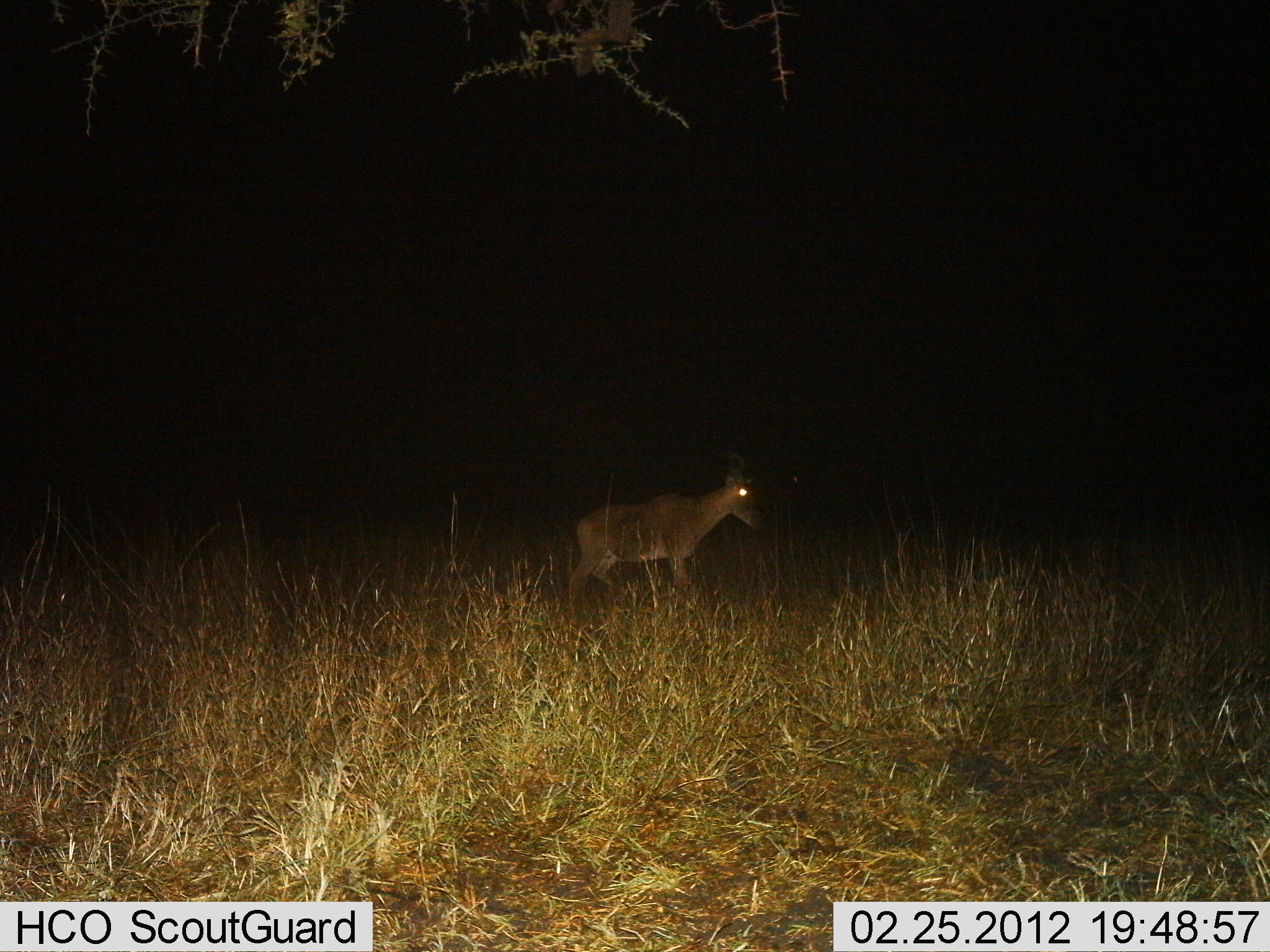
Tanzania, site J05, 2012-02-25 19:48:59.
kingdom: Animalia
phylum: Chordata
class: Mammalia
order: Artiodactyla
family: Bovidae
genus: Alcelaphus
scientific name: Alcelaphus buselaphus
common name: hartebeest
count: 1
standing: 27%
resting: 0%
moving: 73%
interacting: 0%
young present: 0%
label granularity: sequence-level